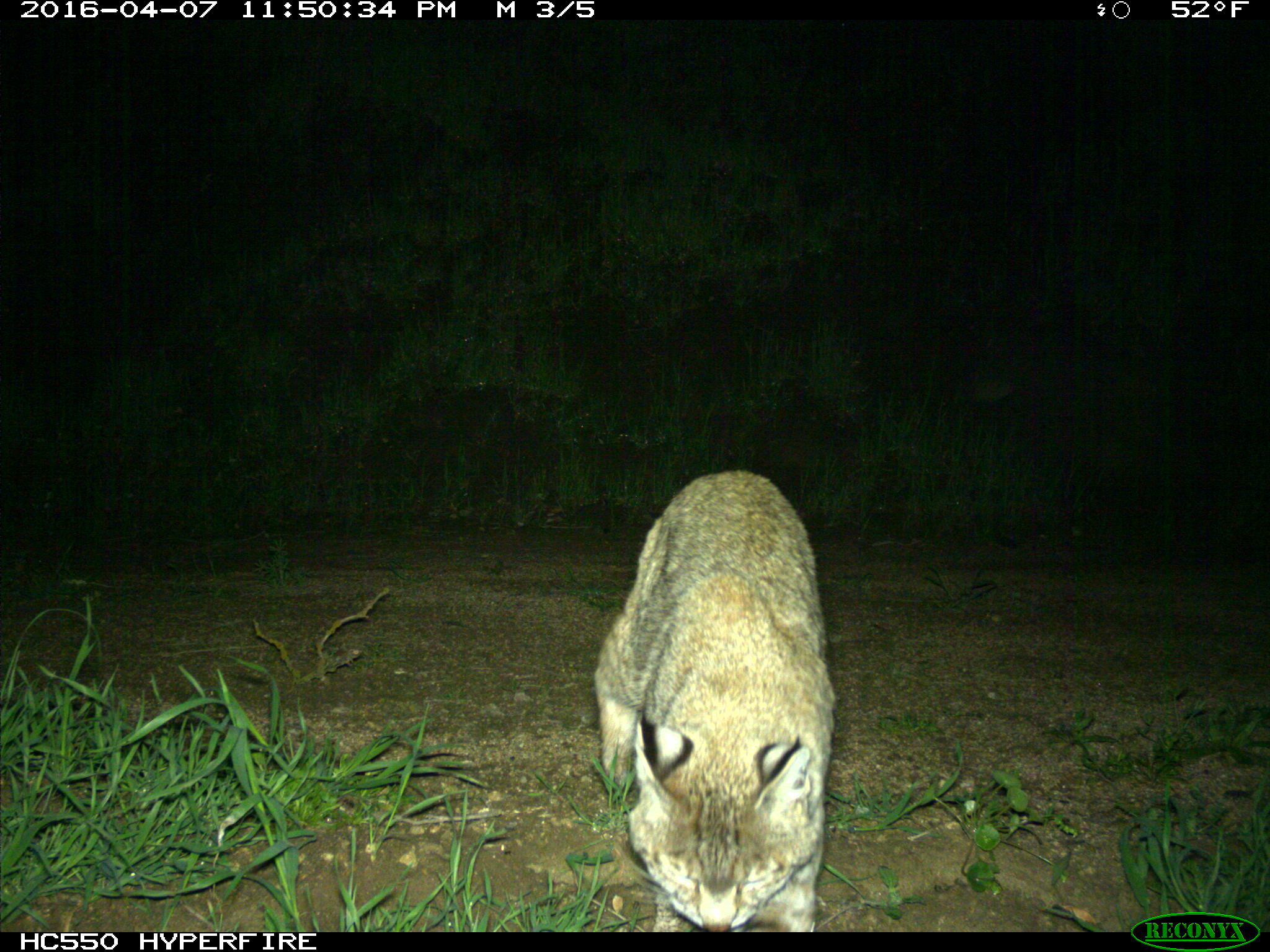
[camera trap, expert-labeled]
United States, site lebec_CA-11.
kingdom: Animalia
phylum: Chordata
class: Mammalia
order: Carnivora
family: Felidae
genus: Lynx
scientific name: Lynx rufus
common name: bobcat